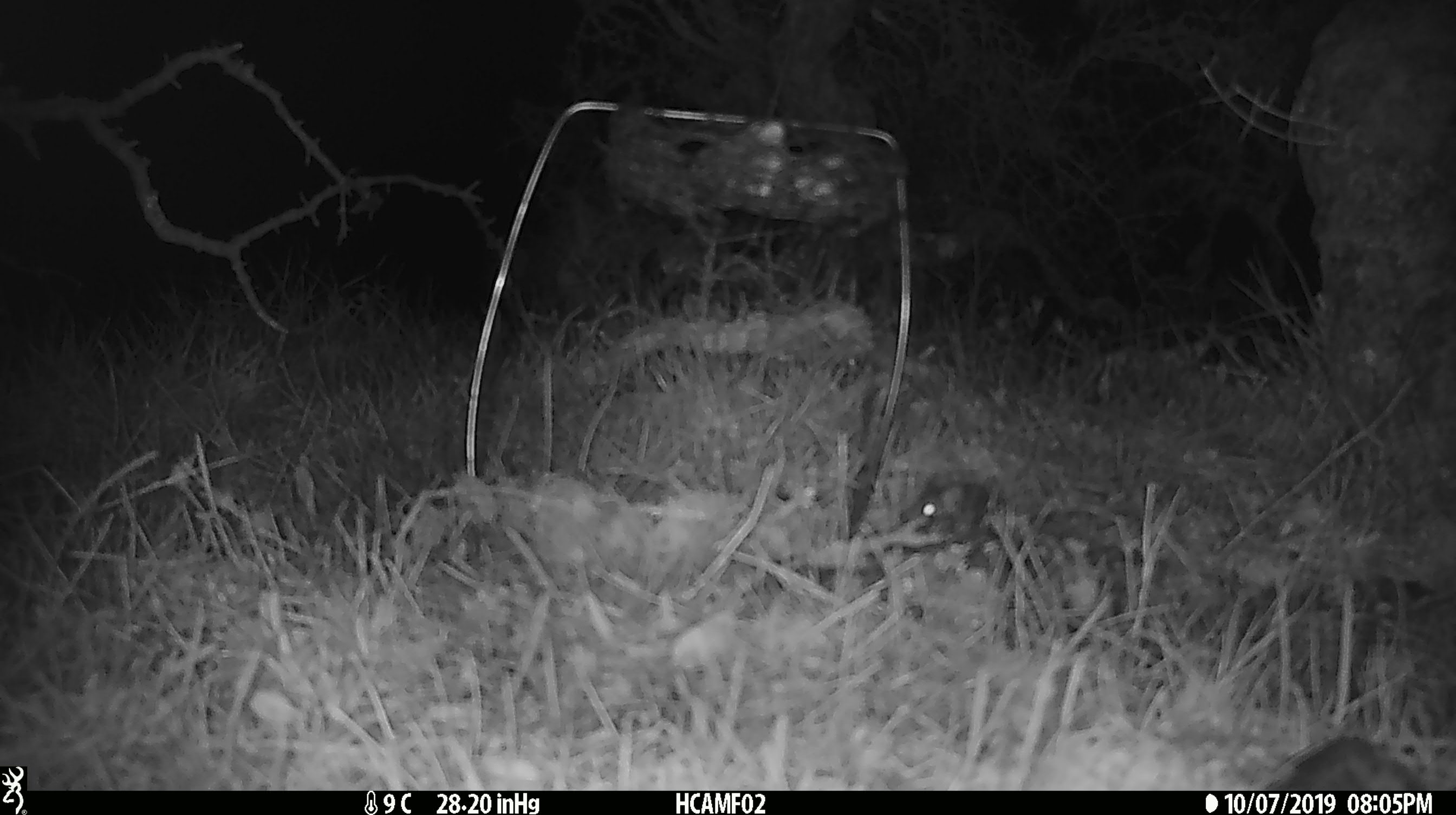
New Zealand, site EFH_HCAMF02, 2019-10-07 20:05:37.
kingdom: Animalia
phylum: Chordata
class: Mammalia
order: Rodentia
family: Muridae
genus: Mus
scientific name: Mus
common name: mouse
Mouse (Mus).